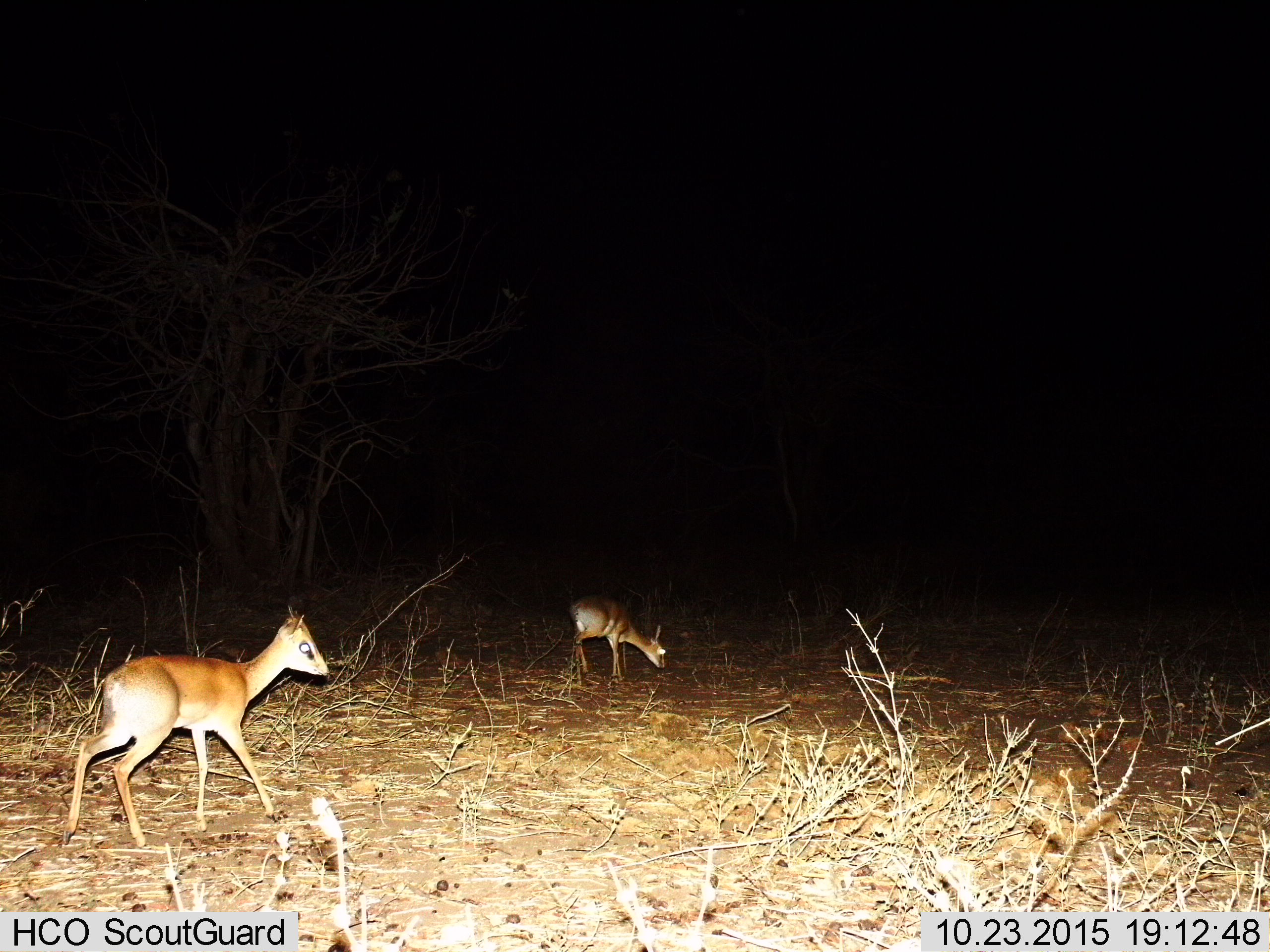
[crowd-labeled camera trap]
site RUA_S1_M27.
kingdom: Animalia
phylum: Chordata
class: Mammalia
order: Artiodactyla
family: Bovidae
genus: Madoqua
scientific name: Madoqua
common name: dik-dik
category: dikdik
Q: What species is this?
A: Dikdik (dik-dik) (Madoqua).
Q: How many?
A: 2.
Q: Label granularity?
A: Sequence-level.